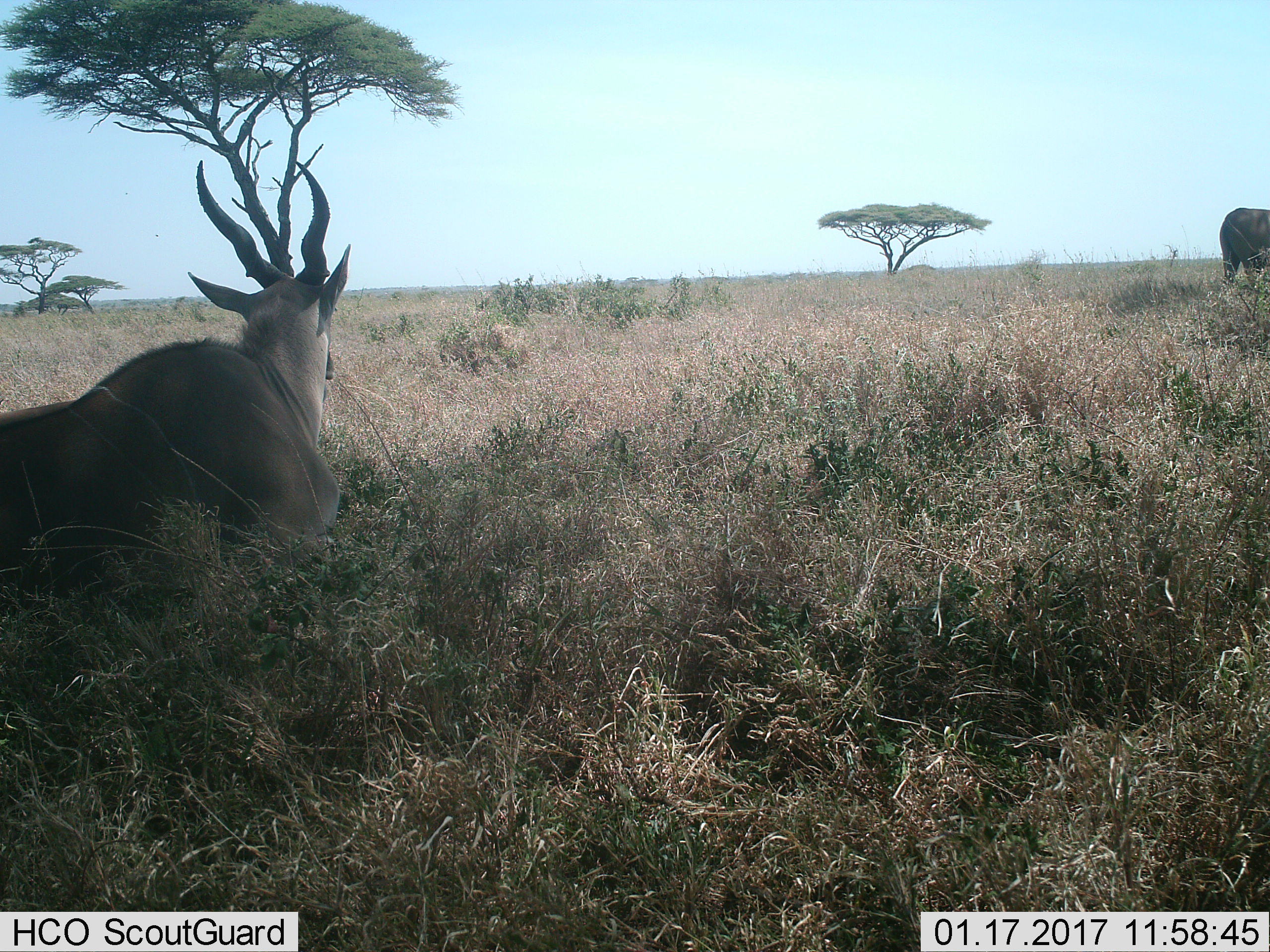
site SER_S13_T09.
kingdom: Animalia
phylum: Chordata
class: Mammalia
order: Artiodactyla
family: Bovidae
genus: Tragelaphus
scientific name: Tragelaphus oryx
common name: eland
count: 2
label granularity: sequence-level